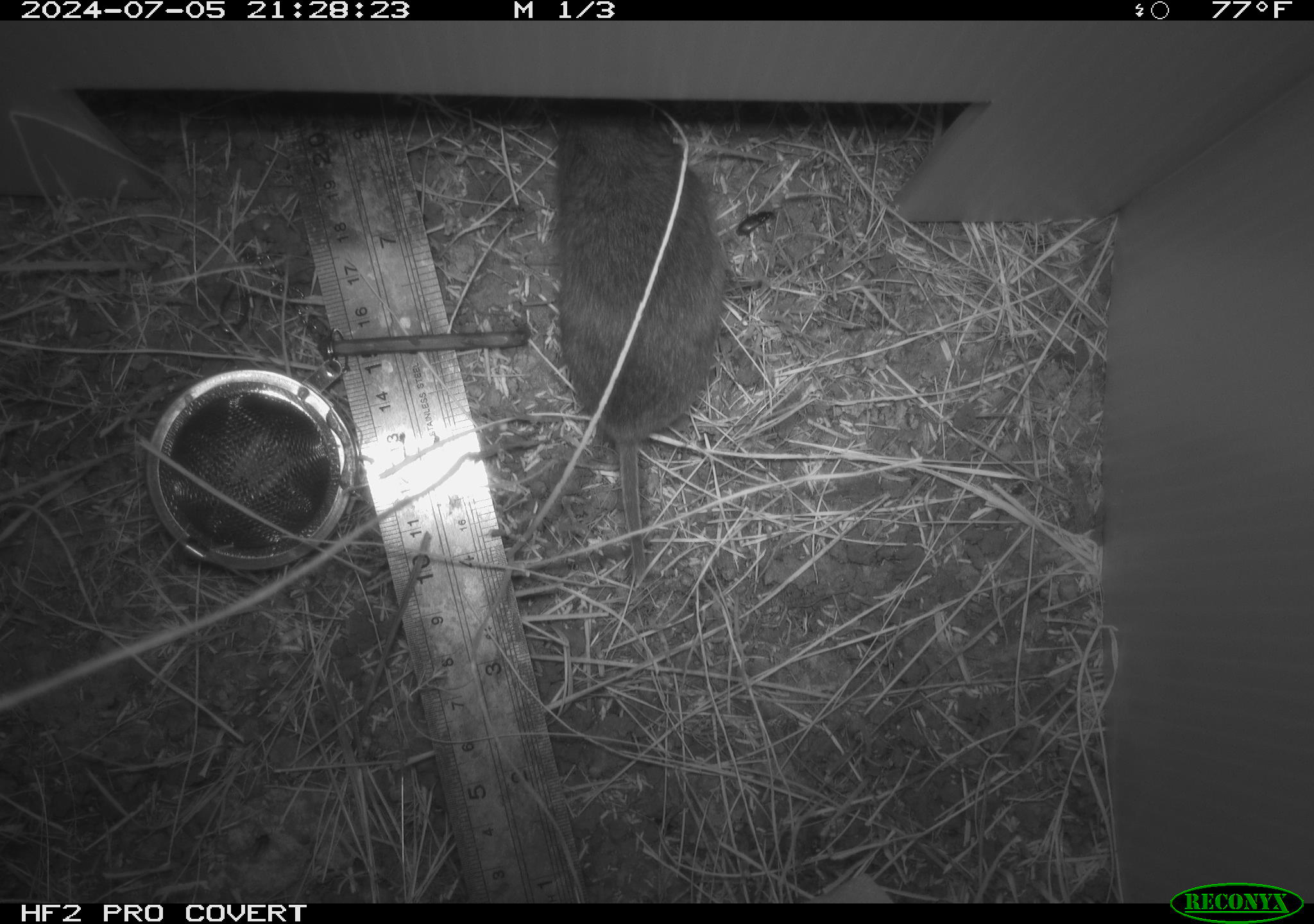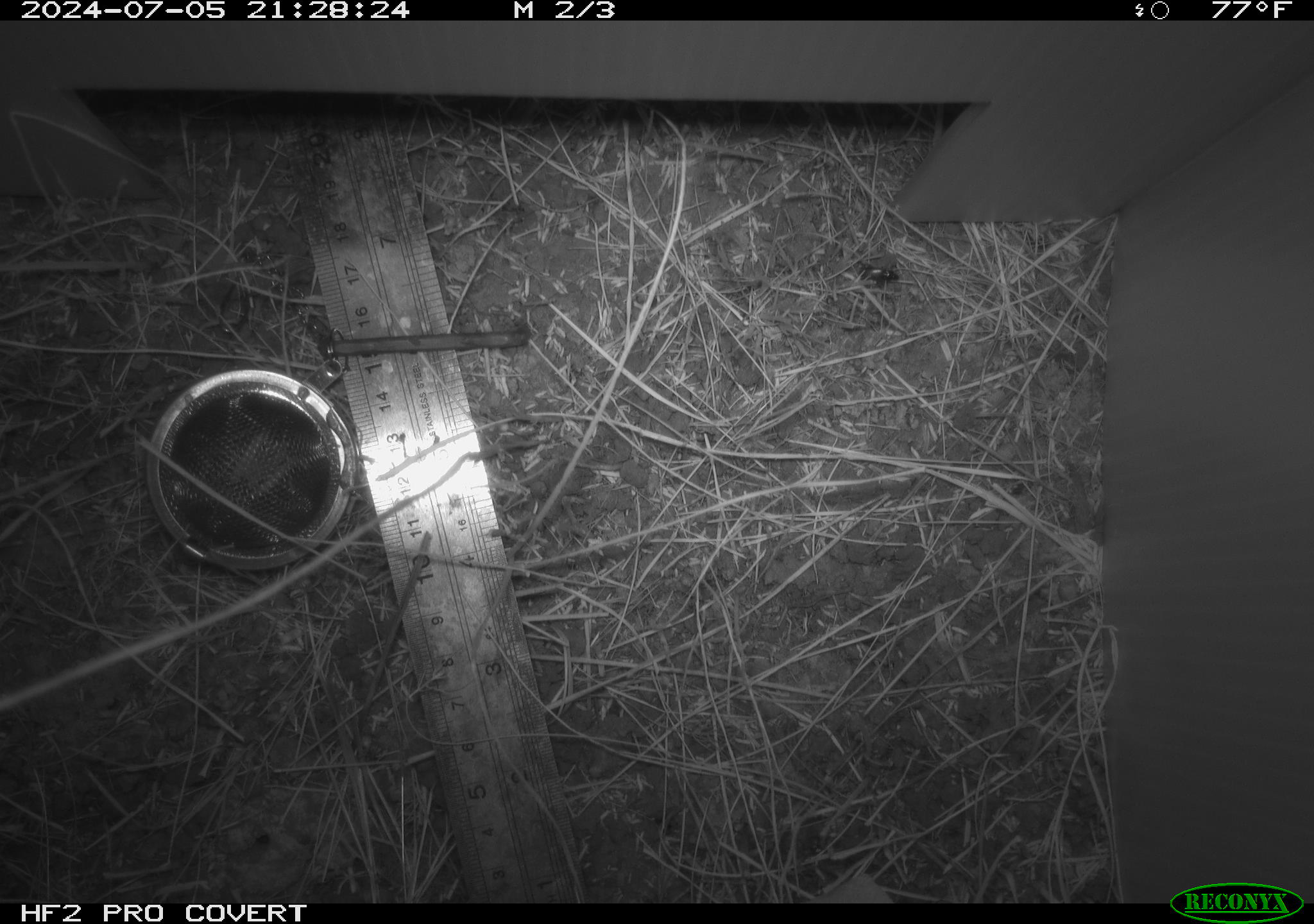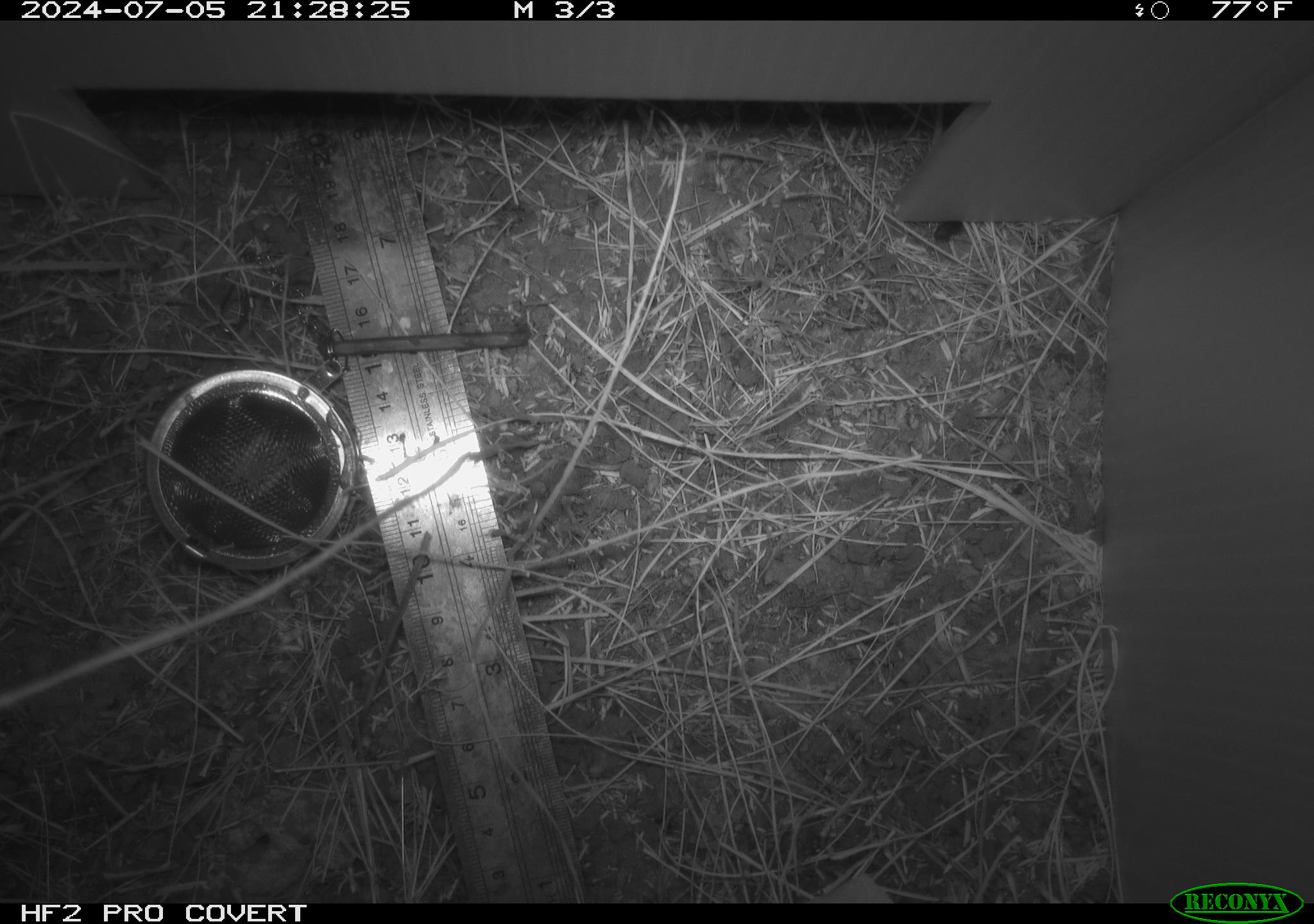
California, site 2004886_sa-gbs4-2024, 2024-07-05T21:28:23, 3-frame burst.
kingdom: Animalia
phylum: Chordata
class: Mammalia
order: Rodentia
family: Cricetidae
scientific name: Arvicolinae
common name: voles, lemmings, and muskrats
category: arvicolinae subfamily